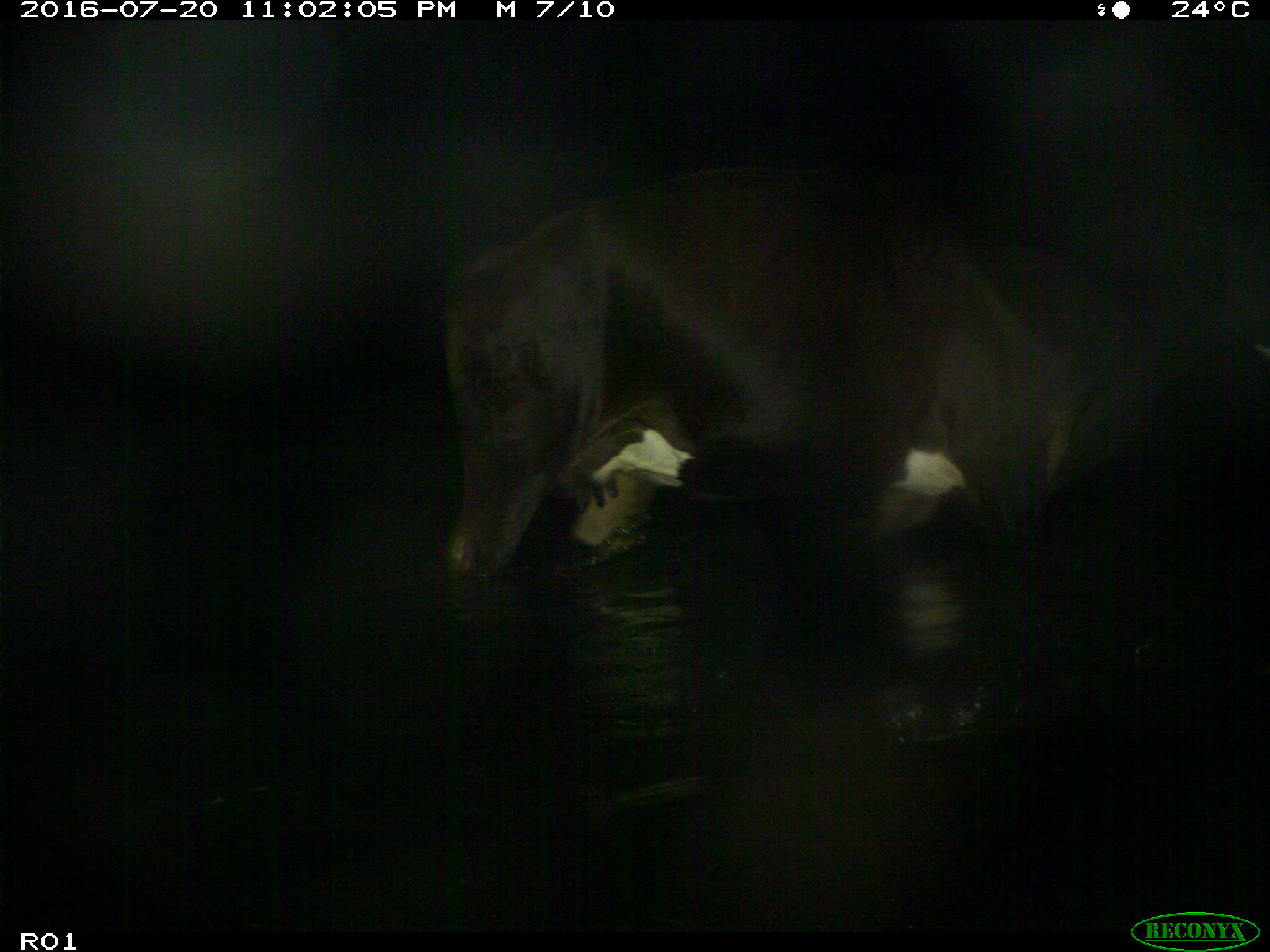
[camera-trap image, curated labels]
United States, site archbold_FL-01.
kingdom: Animalia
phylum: Chordata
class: Mammalia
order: Artiodactyla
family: Bovidae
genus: Bos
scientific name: Bos taurus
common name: domestic cow